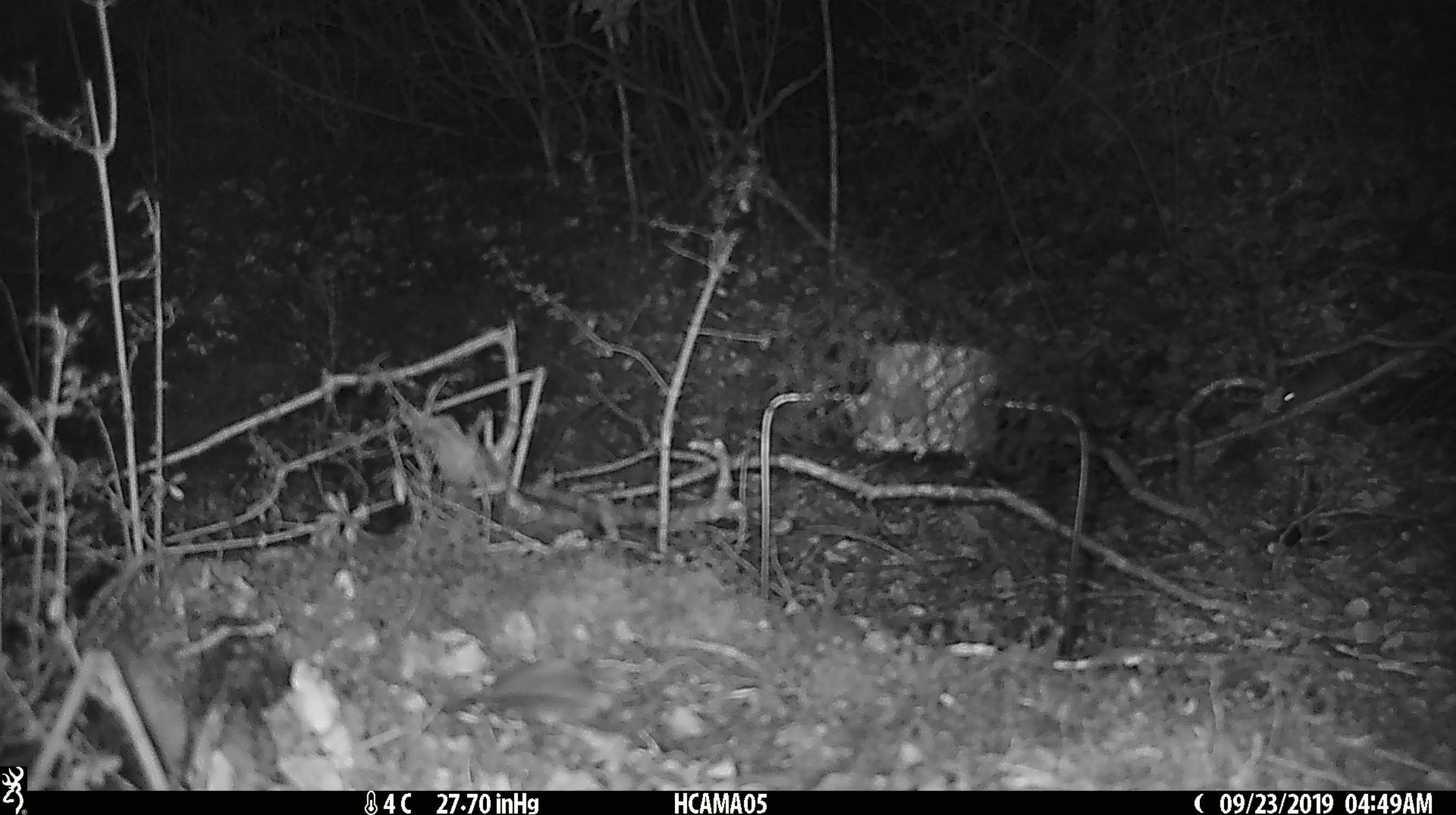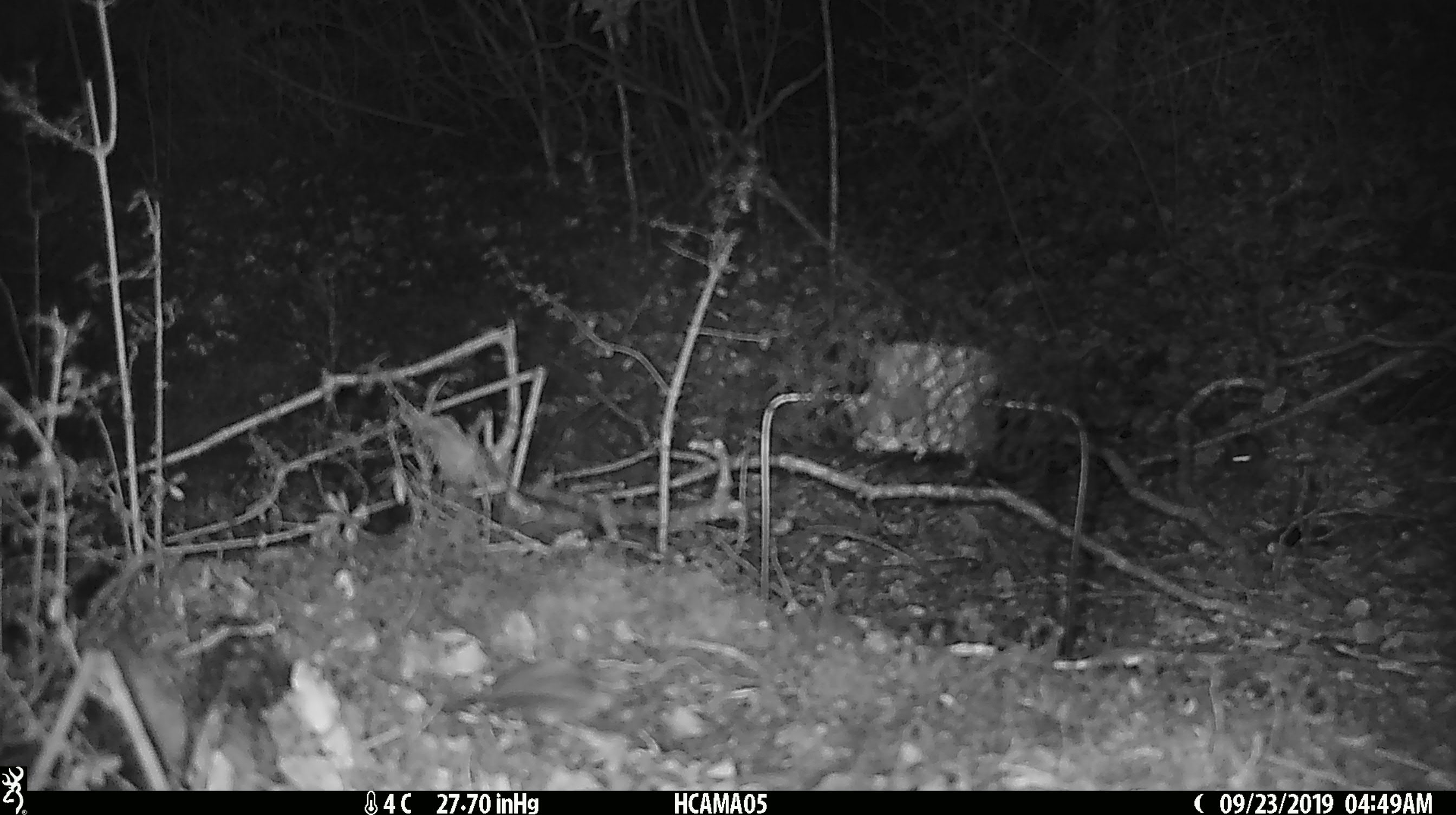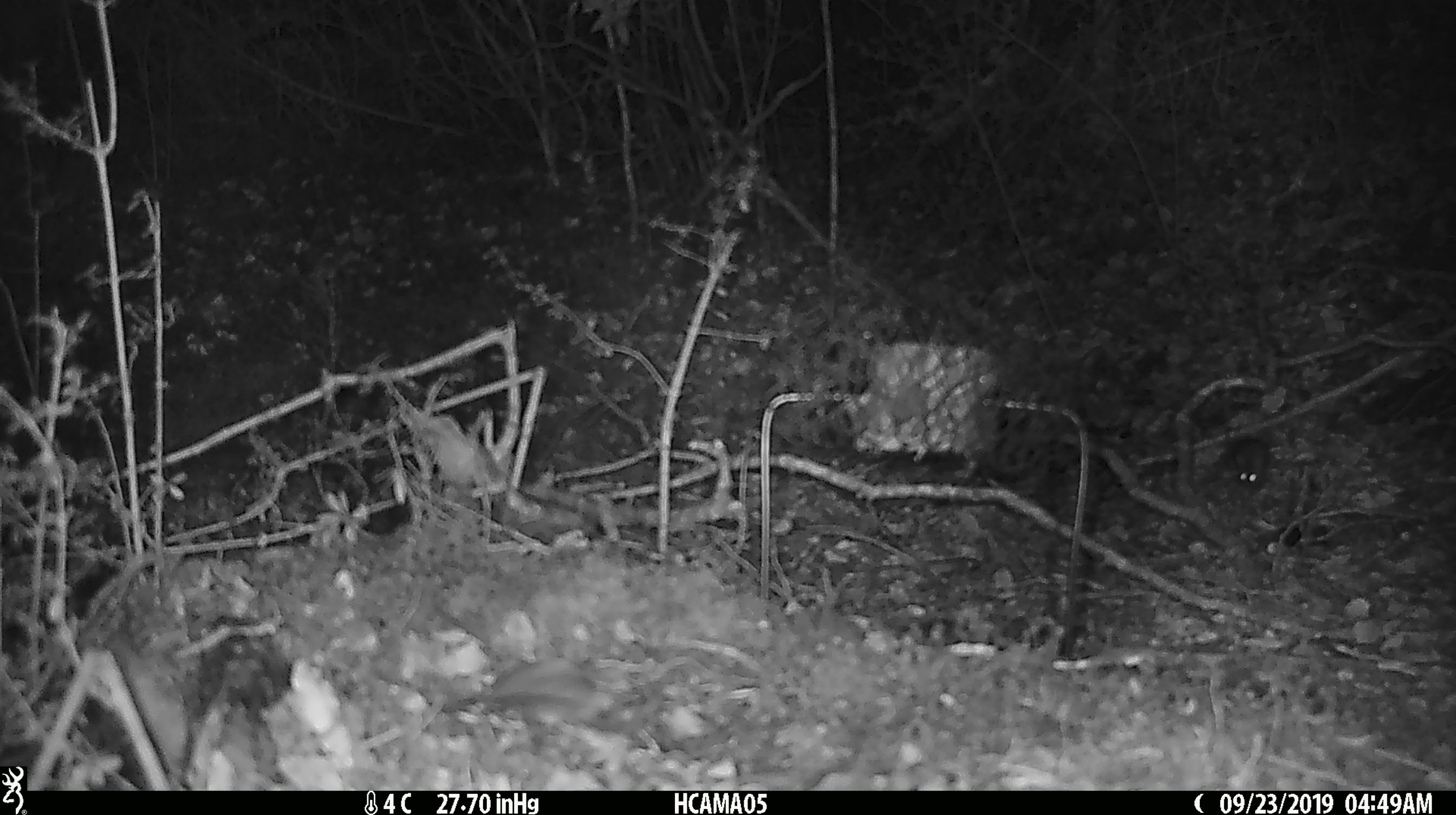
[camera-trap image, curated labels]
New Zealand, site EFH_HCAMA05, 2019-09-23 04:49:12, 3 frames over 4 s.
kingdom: Animalia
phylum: Chordata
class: Mammalia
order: Rodentia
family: Muridae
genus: Mus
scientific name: Mus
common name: mouse